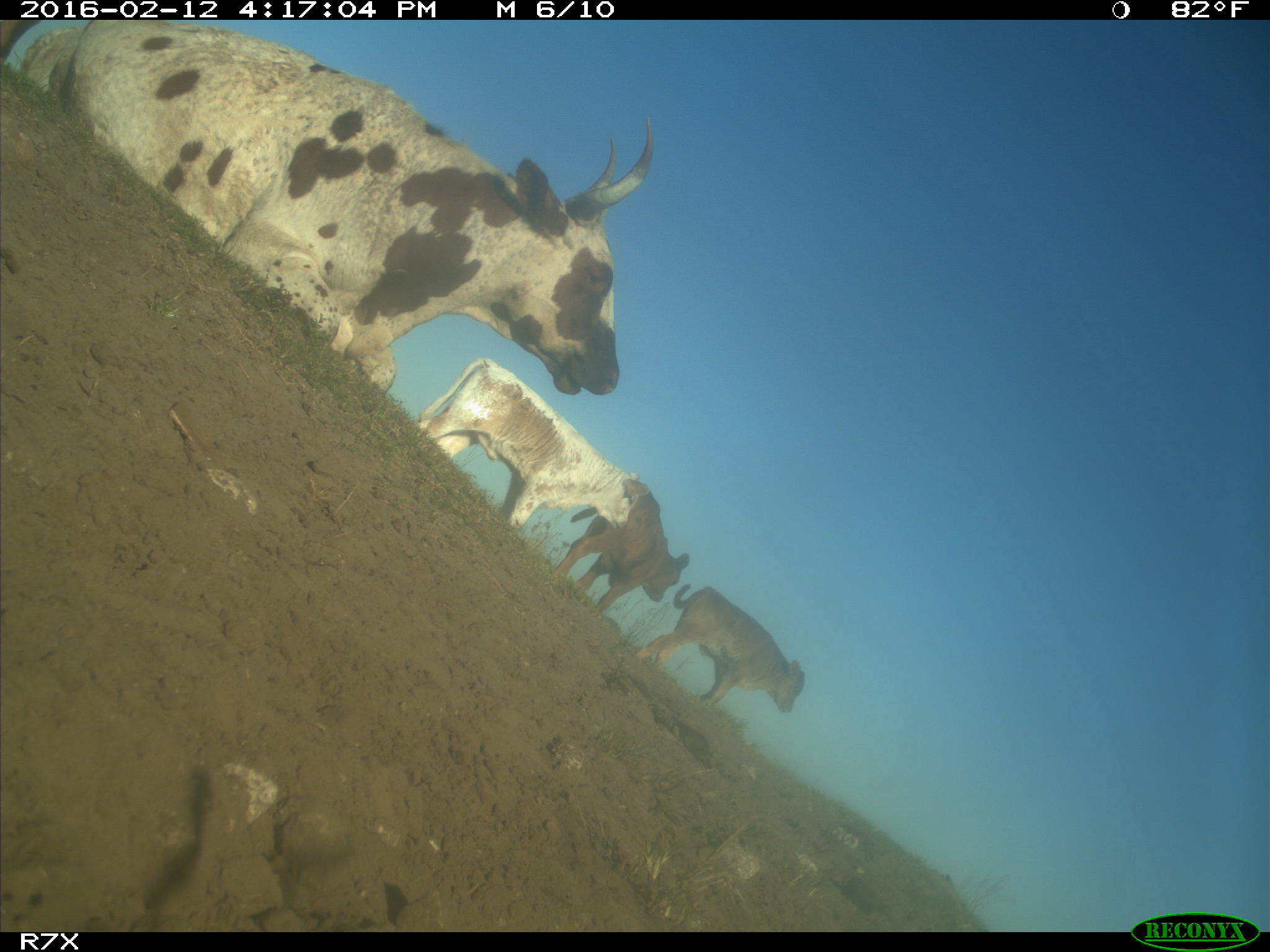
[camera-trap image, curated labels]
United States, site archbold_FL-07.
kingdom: Animalia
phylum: Chordata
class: Mammalia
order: Artiodactyla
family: Bovidae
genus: Bos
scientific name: Bos taurus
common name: domestic cow